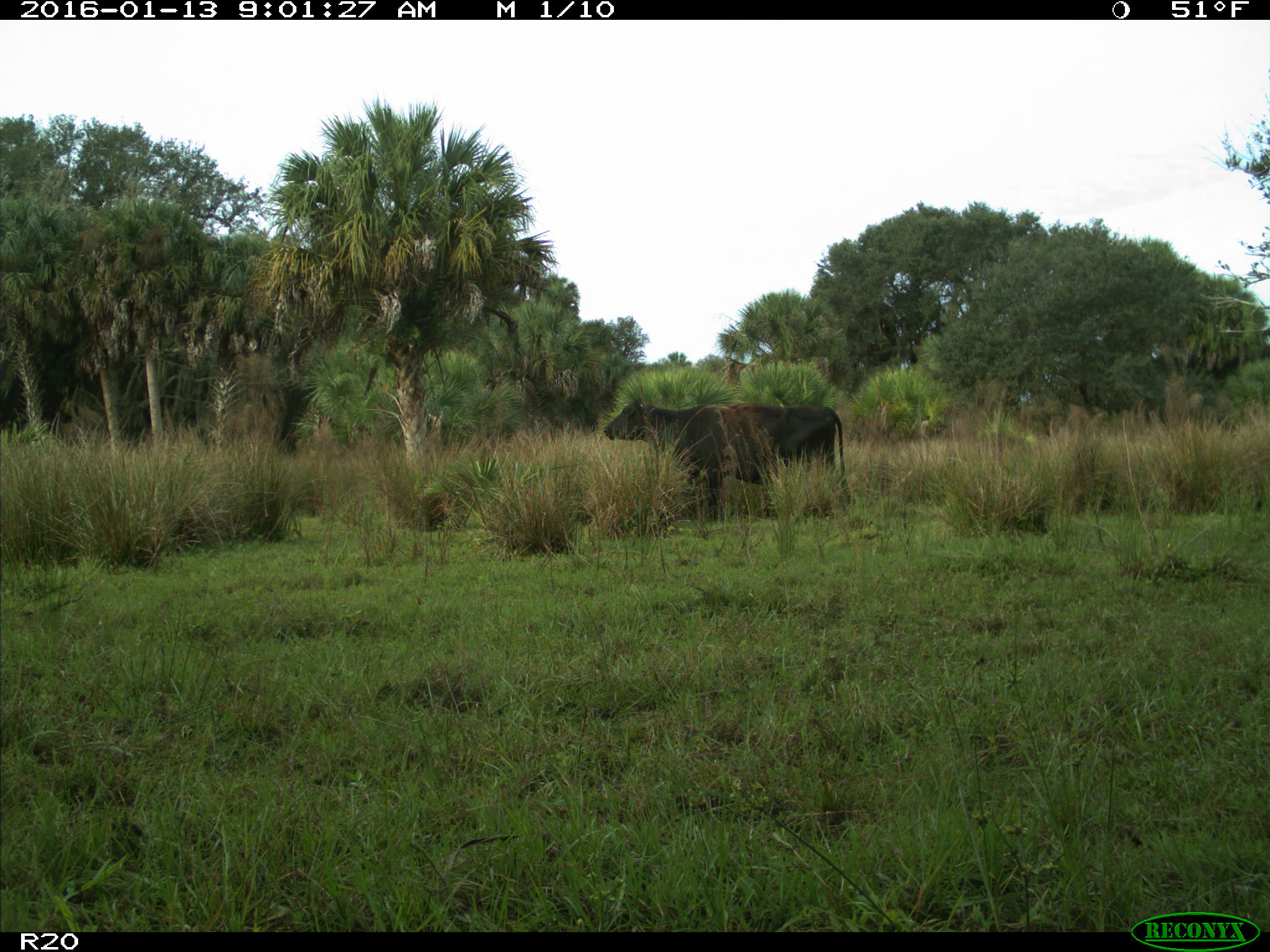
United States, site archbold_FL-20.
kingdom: Animalia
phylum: Chordata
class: Mammalia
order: Artiodactyla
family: Bovidae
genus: Bos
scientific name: Bos taurus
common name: domestic cow